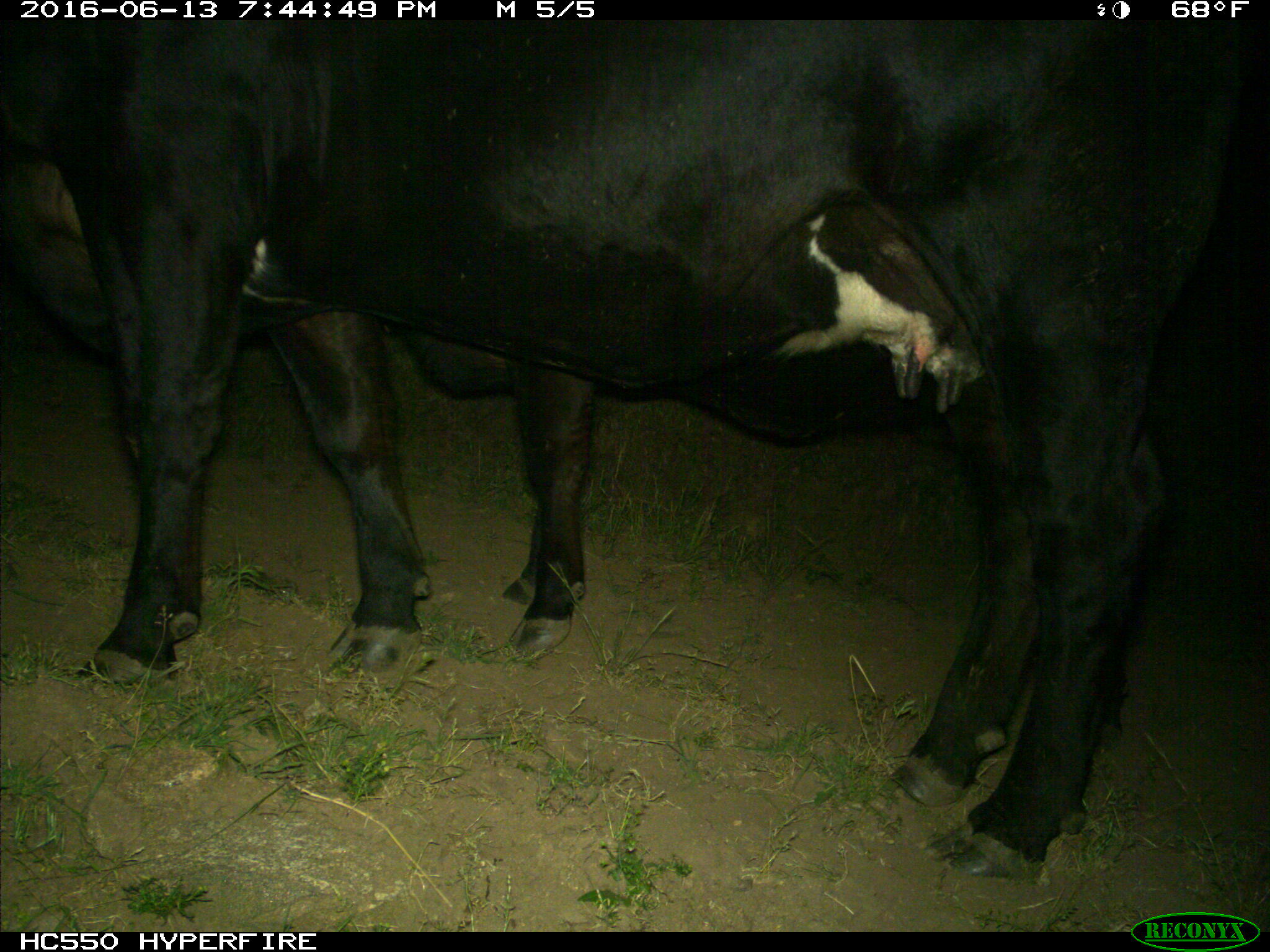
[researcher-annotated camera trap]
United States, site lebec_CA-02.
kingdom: Animalia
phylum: Chordata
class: Mammalia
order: Artiodactyla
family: Bovidae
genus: Bos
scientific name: Bos taurus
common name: domestic cow